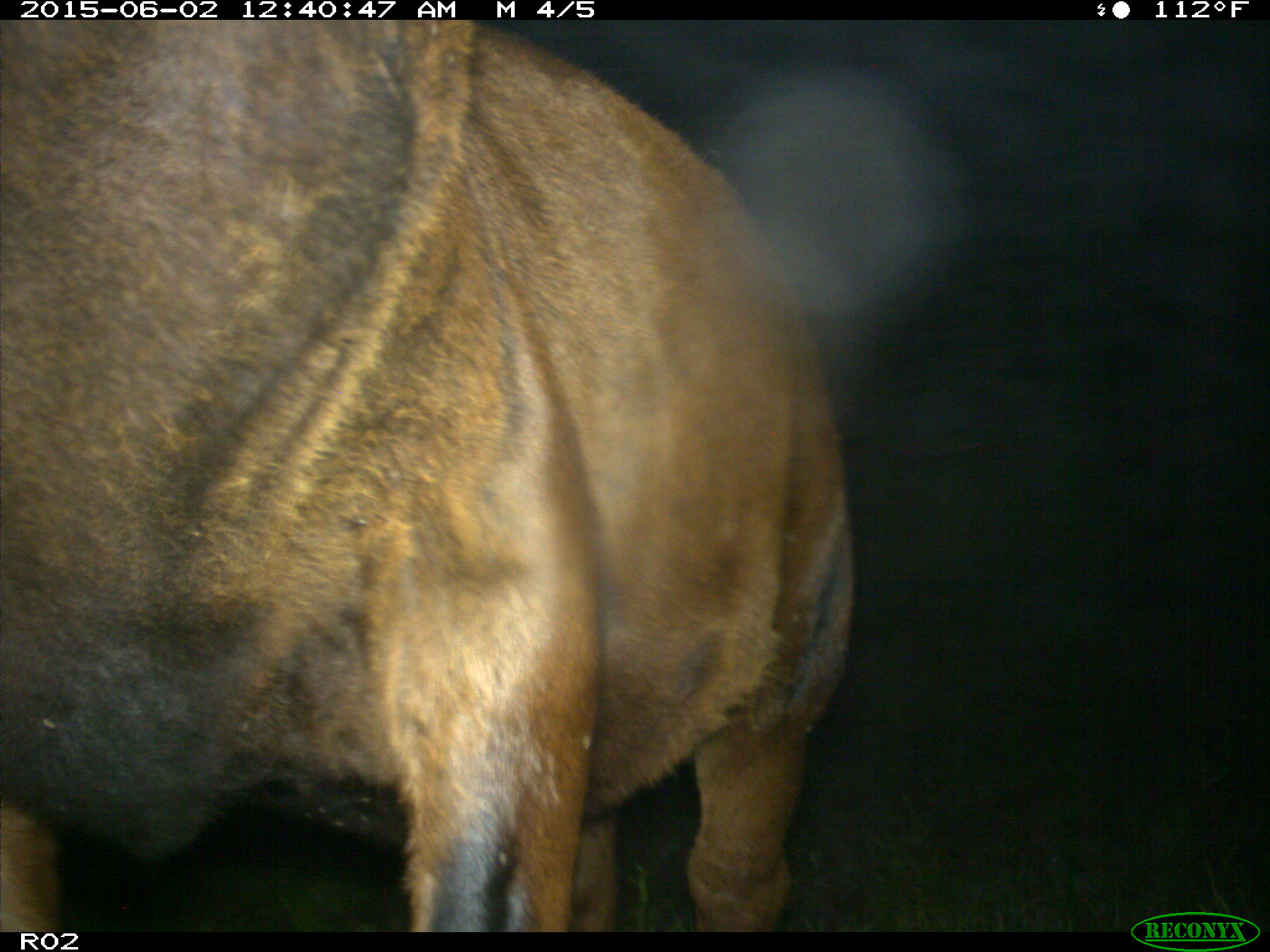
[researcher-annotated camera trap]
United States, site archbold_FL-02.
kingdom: Animalia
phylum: Chordata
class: Mammalia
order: Artiodactyla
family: Bovidae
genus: Bos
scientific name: Bos taurus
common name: domestic cow